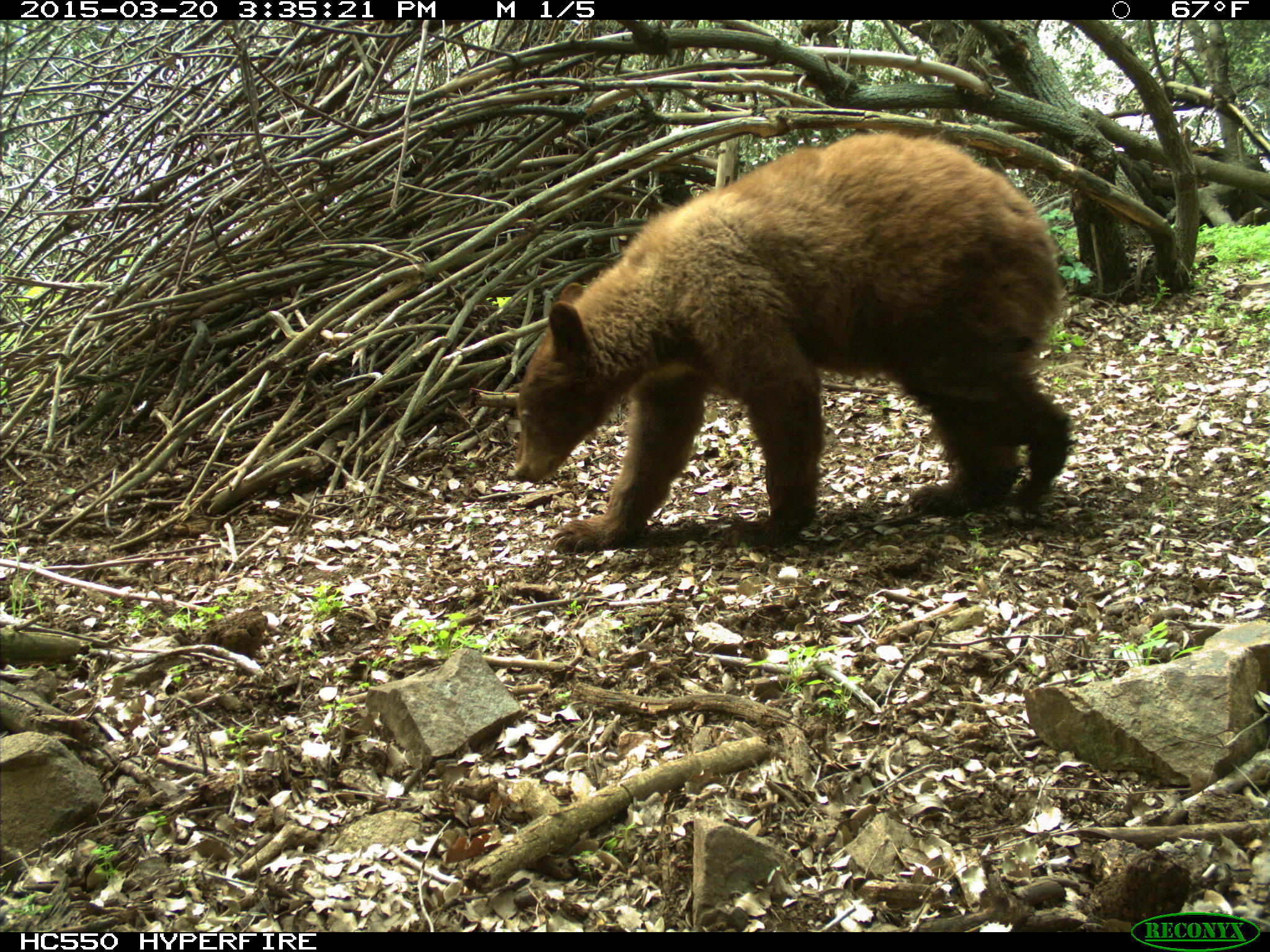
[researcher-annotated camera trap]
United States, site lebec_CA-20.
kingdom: Animalia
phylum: Chordata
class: Mammalia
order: Carnivora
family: Ursidae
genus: Ursus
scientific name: Ursus americanus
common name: american black bear